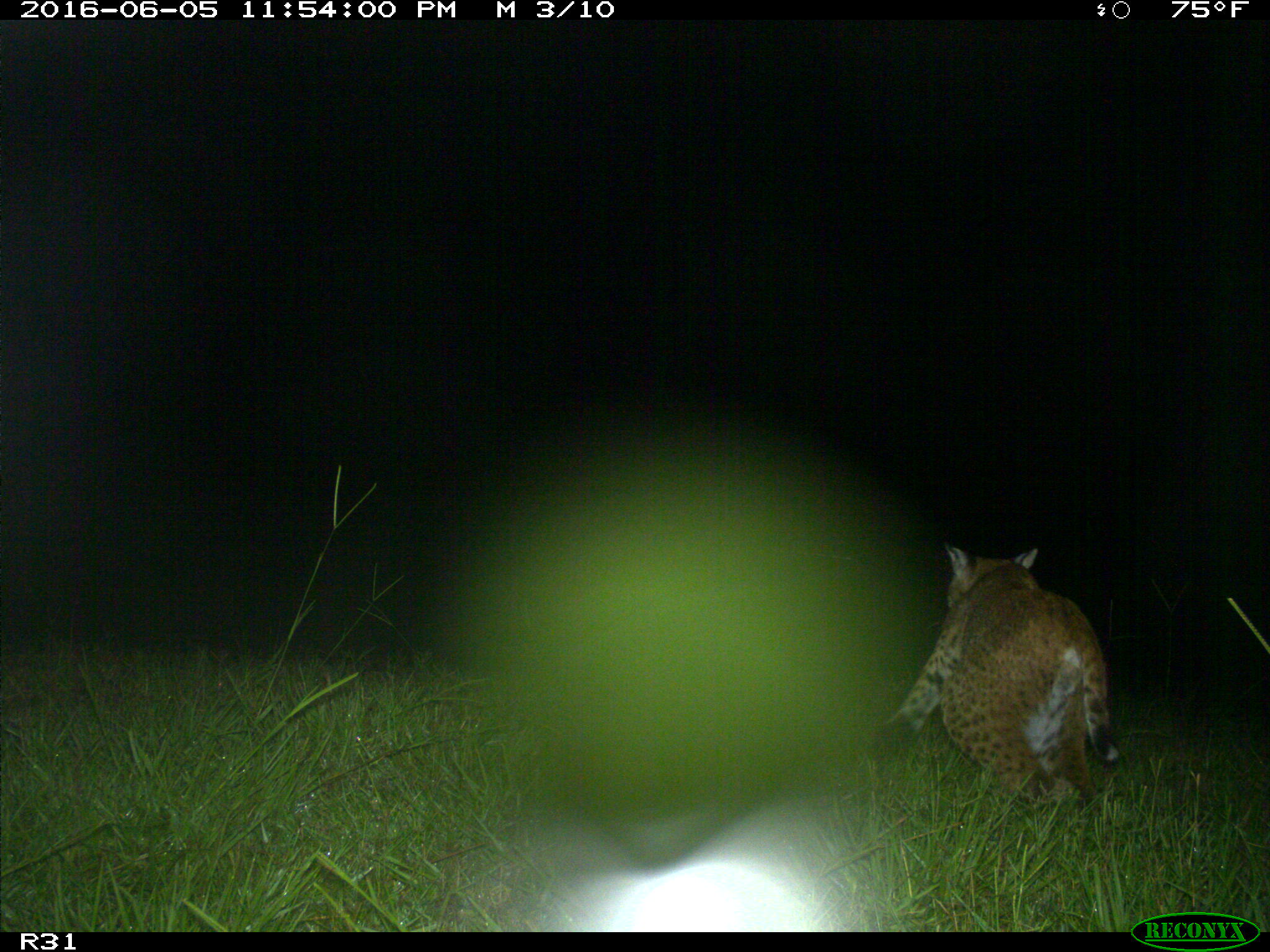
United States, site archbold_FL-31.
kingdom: Animalia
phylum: Chordata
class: Mammalia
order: Carnivora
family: Felidae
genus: Lynx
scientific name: Lynx rufus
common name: bobcat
Lynx rufus (bobcat).